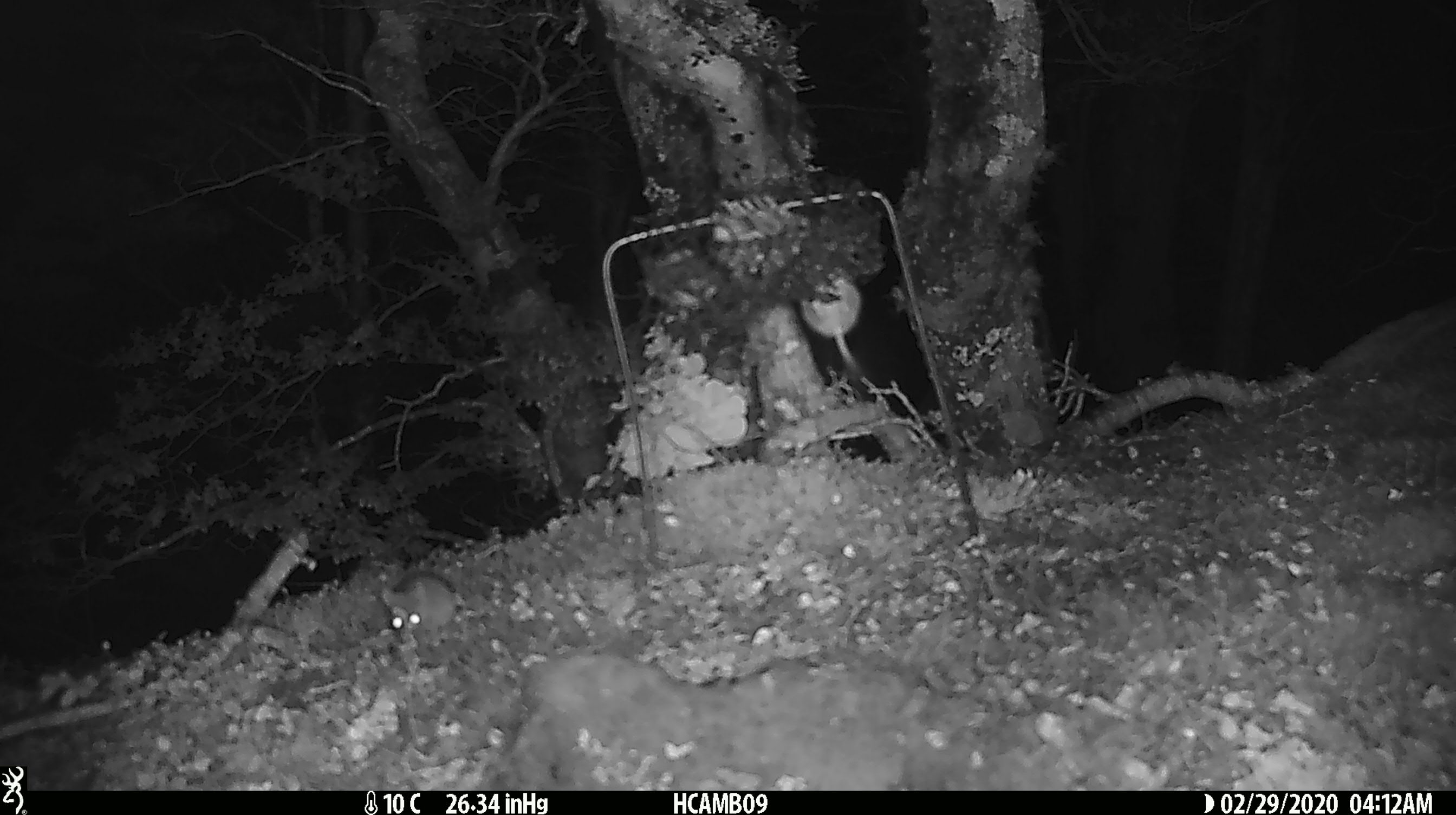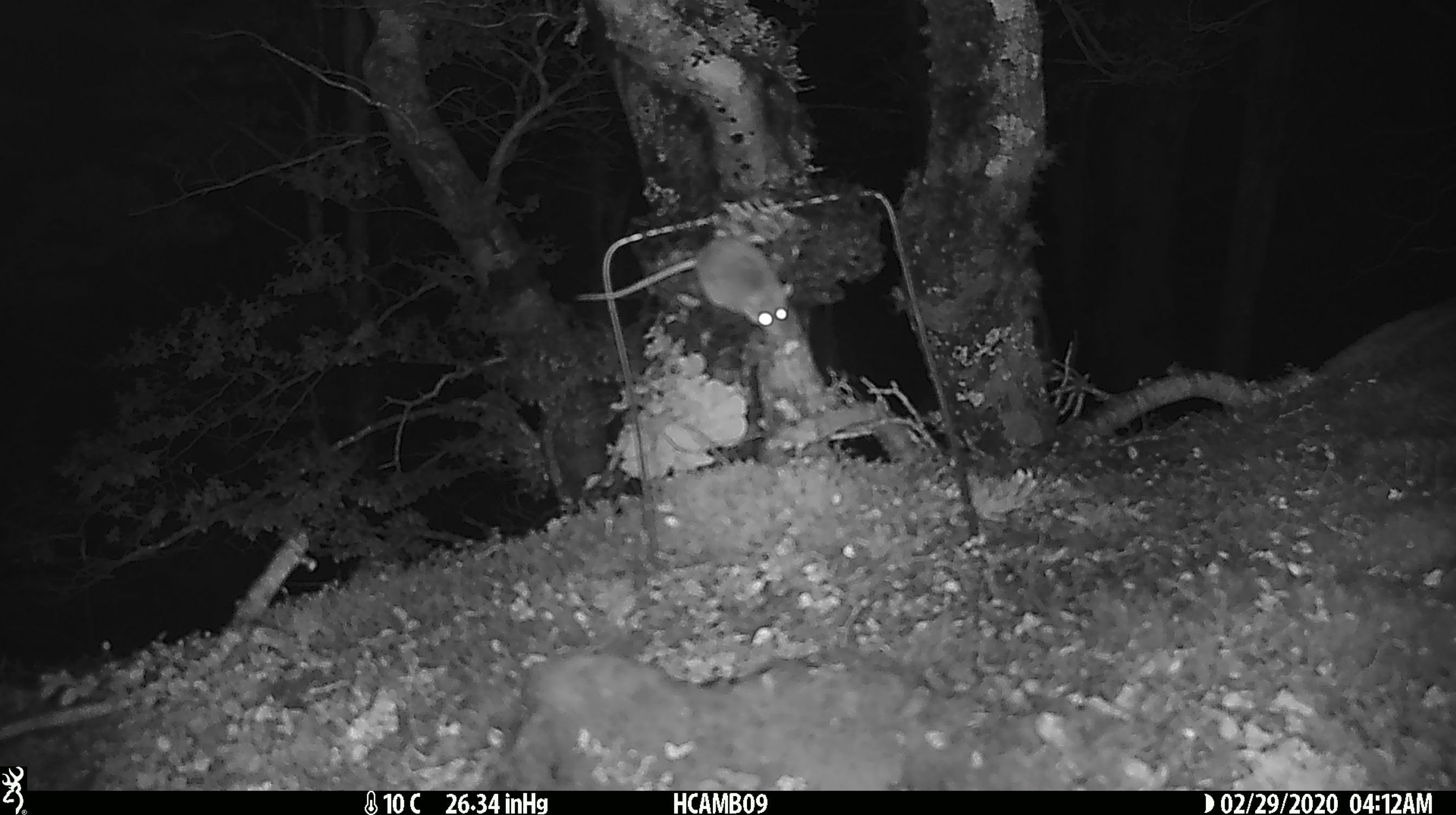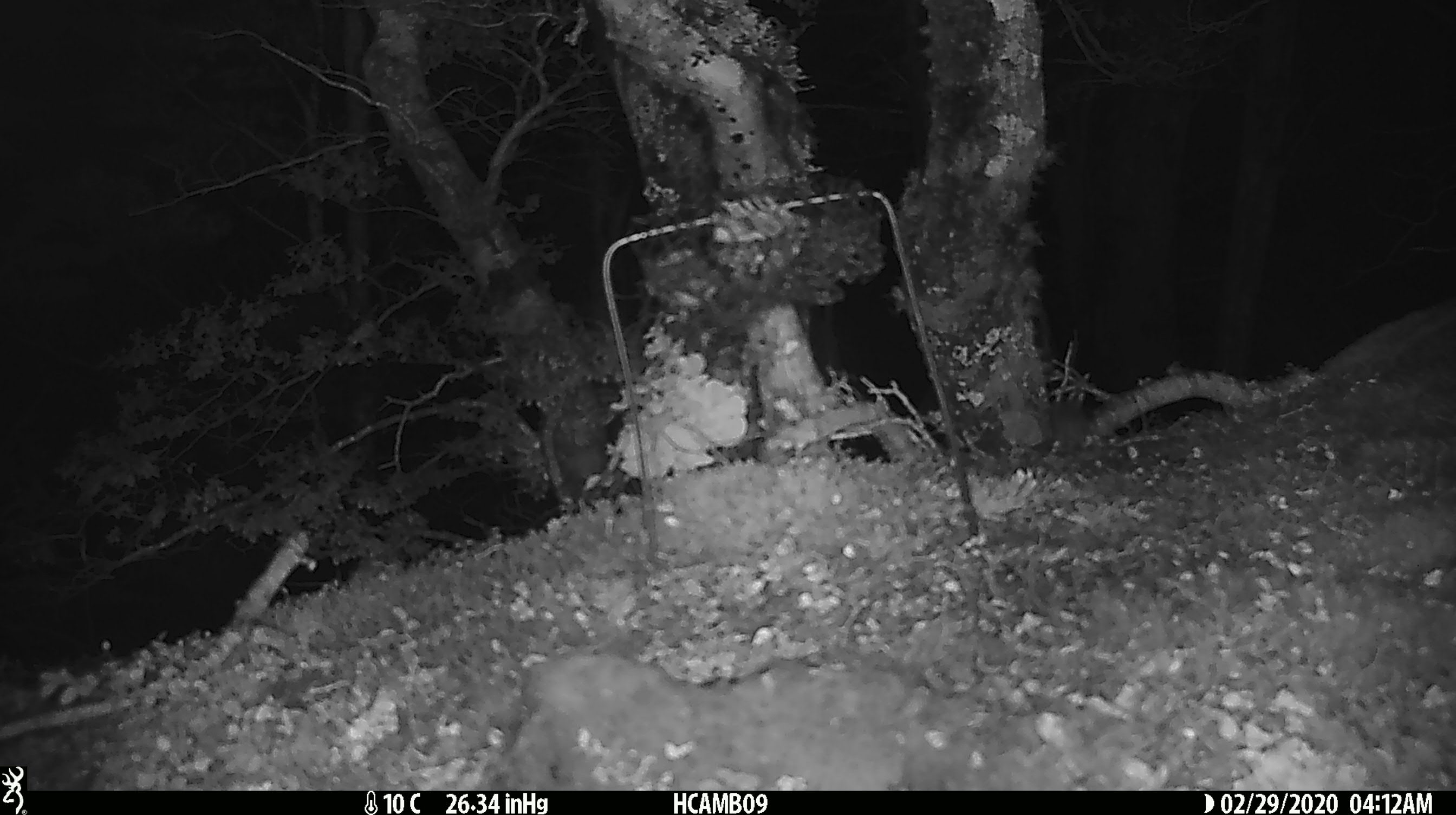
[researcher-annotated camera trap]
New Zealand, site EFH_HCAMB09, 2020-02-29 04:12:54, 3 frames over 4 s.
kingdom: Animalia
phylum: Chordata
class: Mammalia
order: Rodentia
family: Muridae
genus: Mus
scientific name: Mus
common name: mouse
Mouse (Mus).